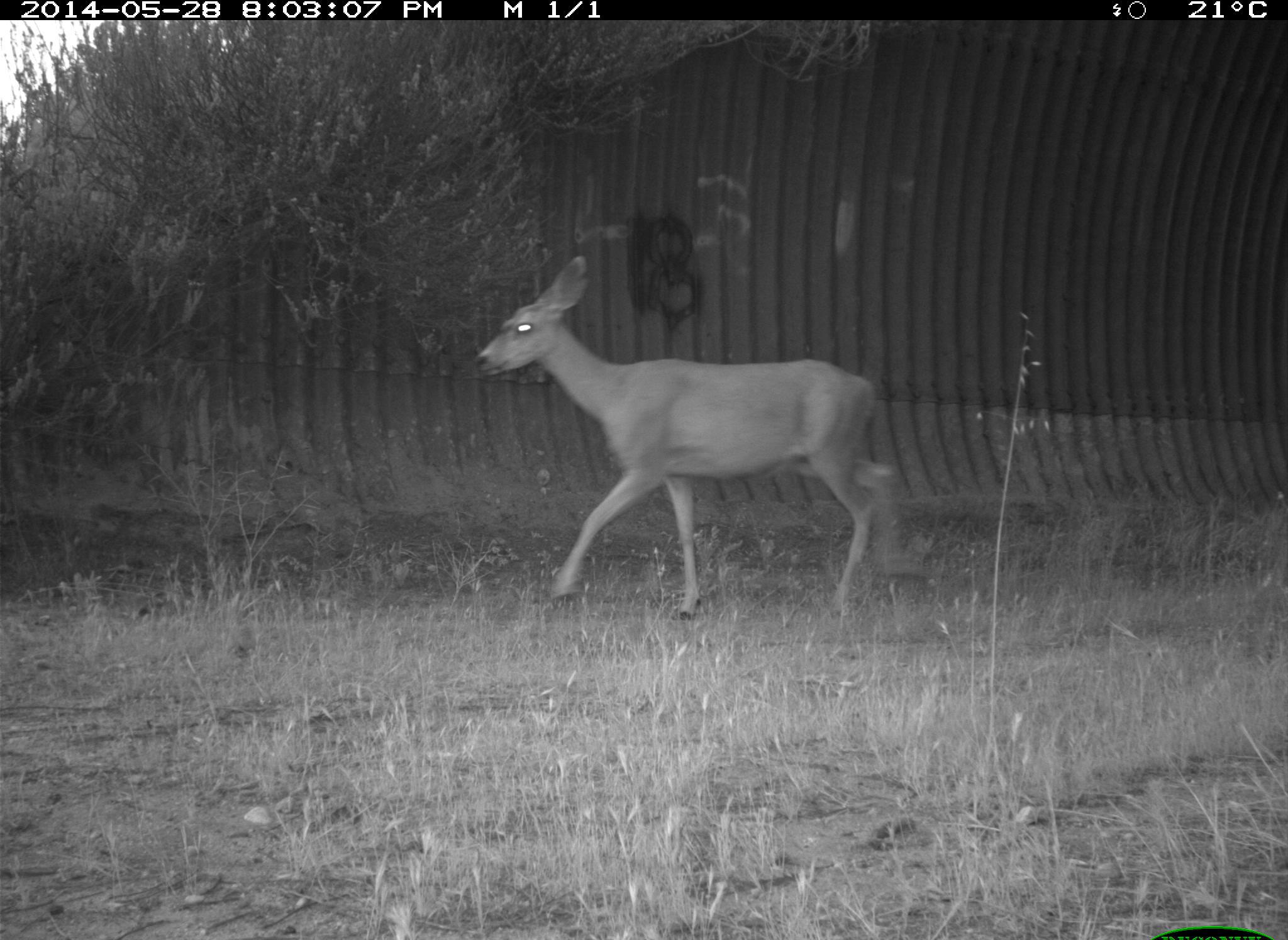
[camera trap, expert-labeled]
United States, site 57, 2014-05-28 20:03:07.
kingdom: Animalia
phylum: Chordata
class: Mammalia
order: Artiodactyla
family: Cervidae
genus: Odocoileus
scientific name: Odocoileus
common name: deer